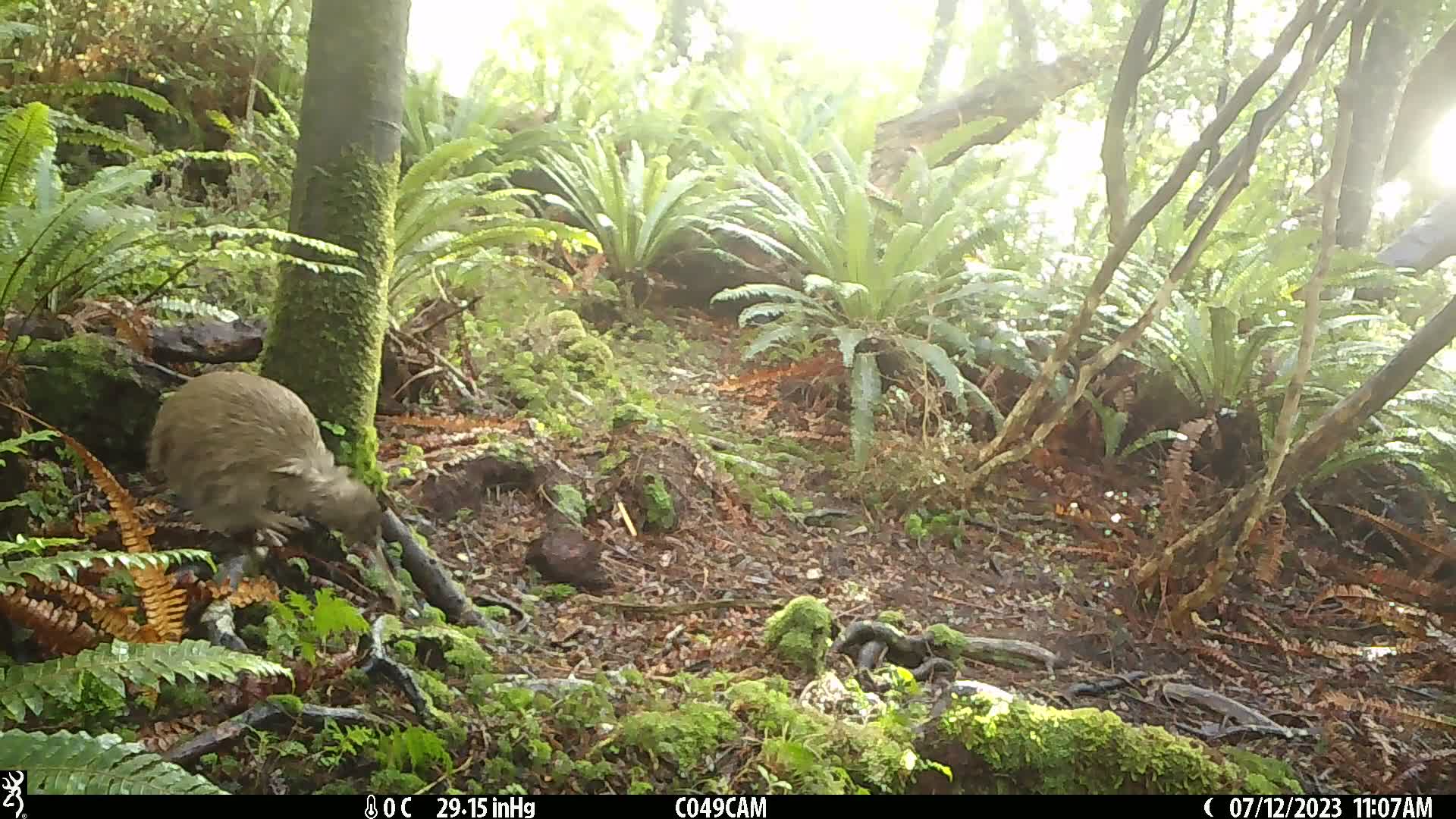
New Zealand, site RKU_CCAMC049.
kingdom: Animalia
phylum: Chordata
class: Aves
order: Apterygiformes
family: Apterygidae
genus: Apteryx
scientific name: Apteryx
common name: kiwi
Kiwi (Apteryx).